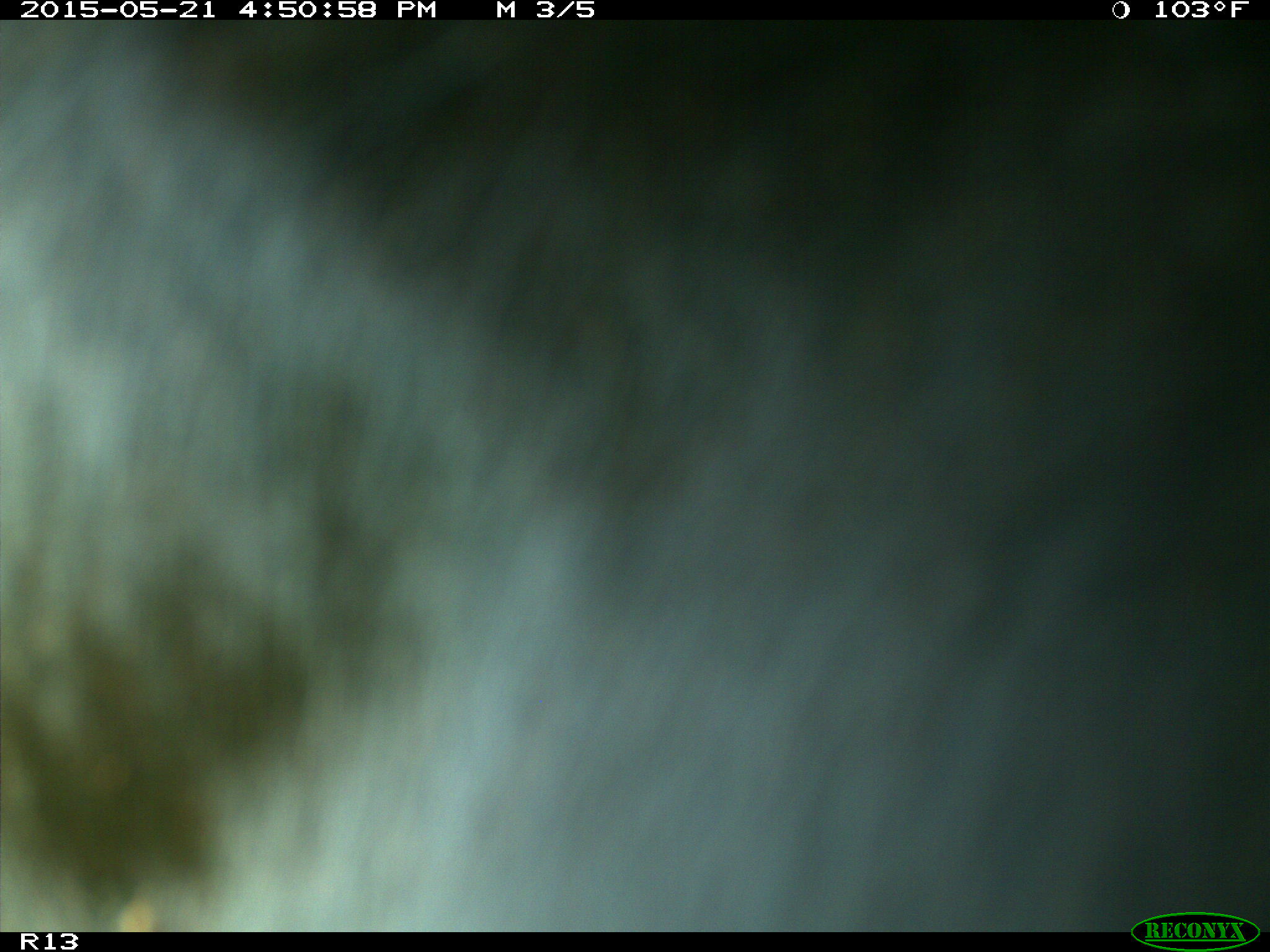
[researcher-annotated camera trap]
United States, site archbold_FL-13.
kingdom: Animalia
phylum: Chordata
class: Mammalia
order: Artiodactyla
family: Bovidae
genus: Bos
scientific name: Bos taurus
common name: domestic cow